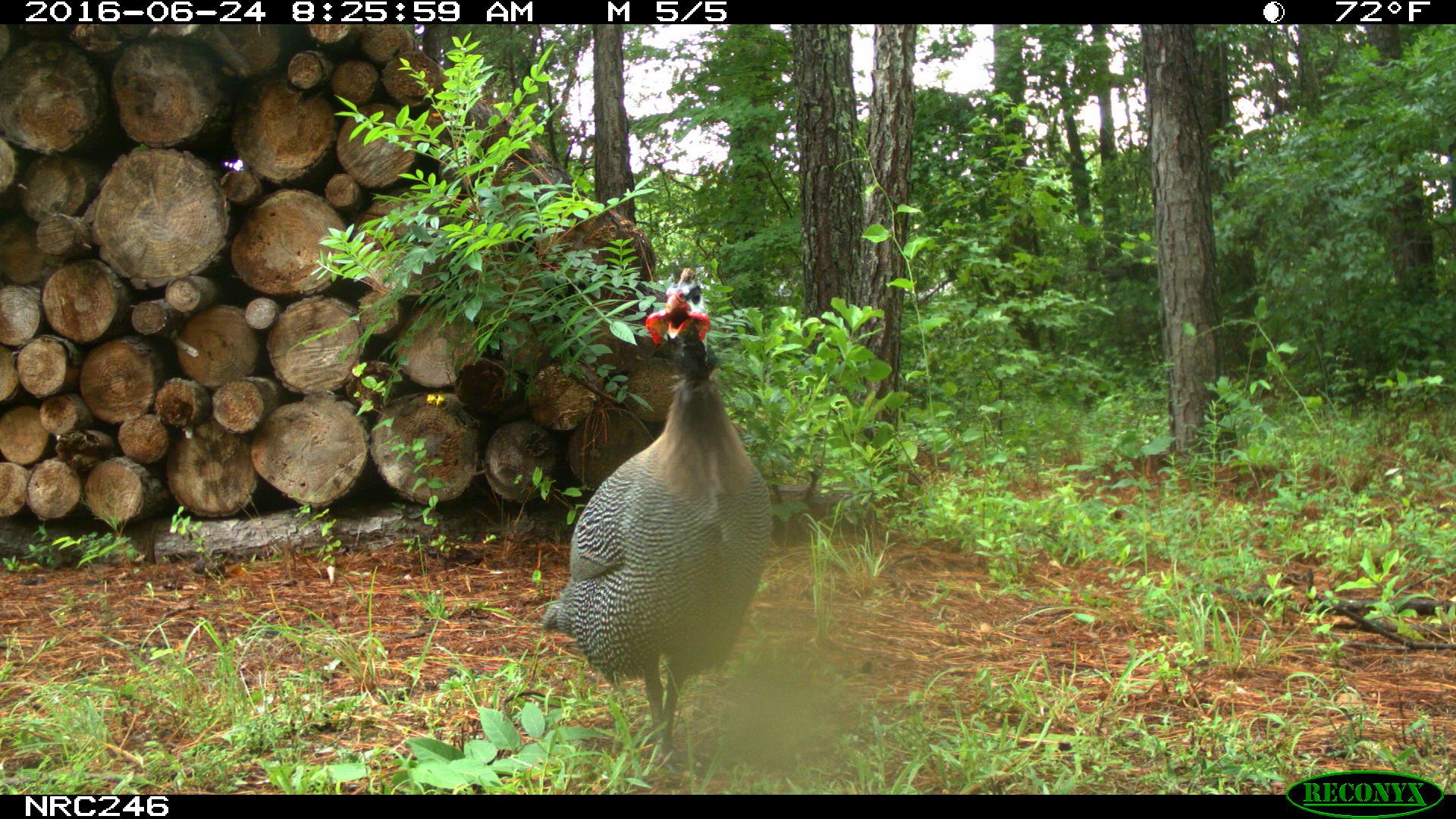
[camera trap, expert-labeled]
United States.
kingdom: Animalia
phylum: Chordata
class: Aves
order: Galliformes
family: Phasianidae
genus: Meleagris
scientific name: Meleagris gallopavo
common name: wild turkey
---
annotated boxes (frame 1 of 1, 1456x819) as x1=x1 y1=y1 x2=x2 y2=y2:
Wild Turkey: x1=524 y1=265 x2=767 y2=774